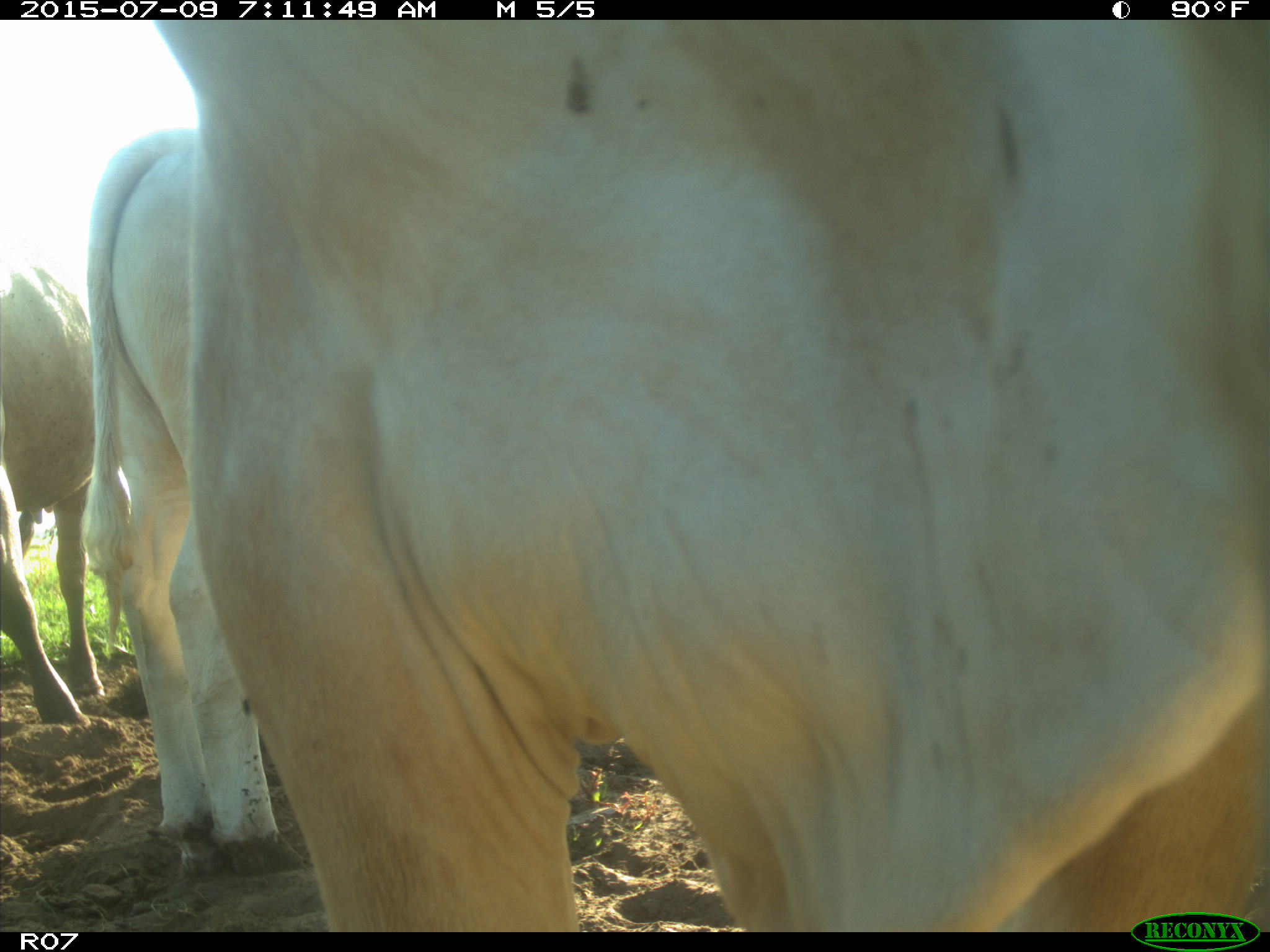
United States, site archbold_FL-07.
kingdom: Animalia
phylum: Chordata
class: Mammalia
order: Artiodactyla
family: Bovidae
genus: Bos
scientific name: Bos taurus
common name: domestic cow